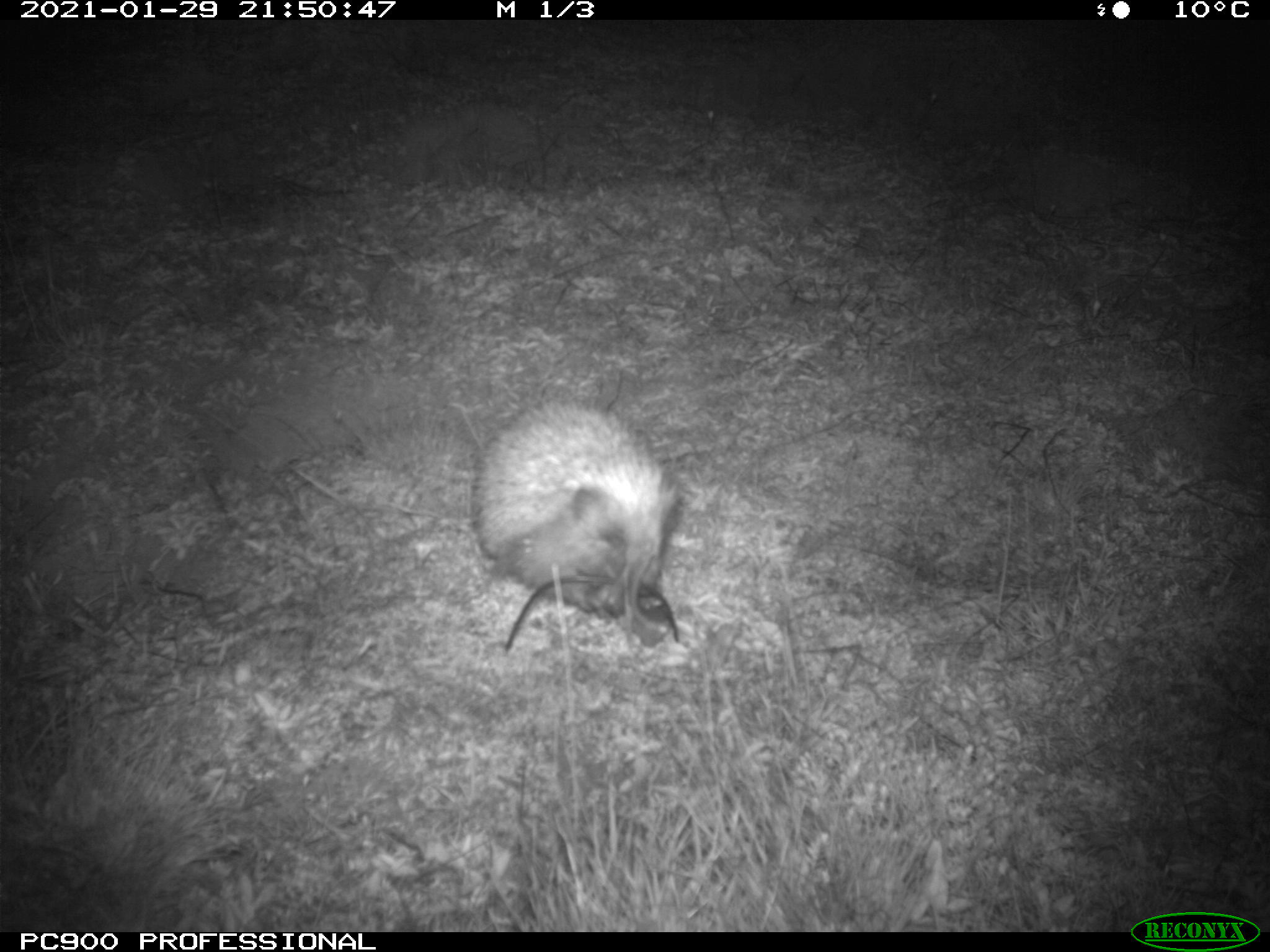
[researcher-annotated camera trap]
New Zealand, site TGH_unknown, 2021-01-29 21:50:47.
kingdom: Animalia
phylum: Chordata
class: Mammalia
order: Eulipotyphla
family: Erinaceidae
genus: Erinaceus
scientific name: Erinaceus europaeus europaeus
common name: european hedgehog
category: hedgehog